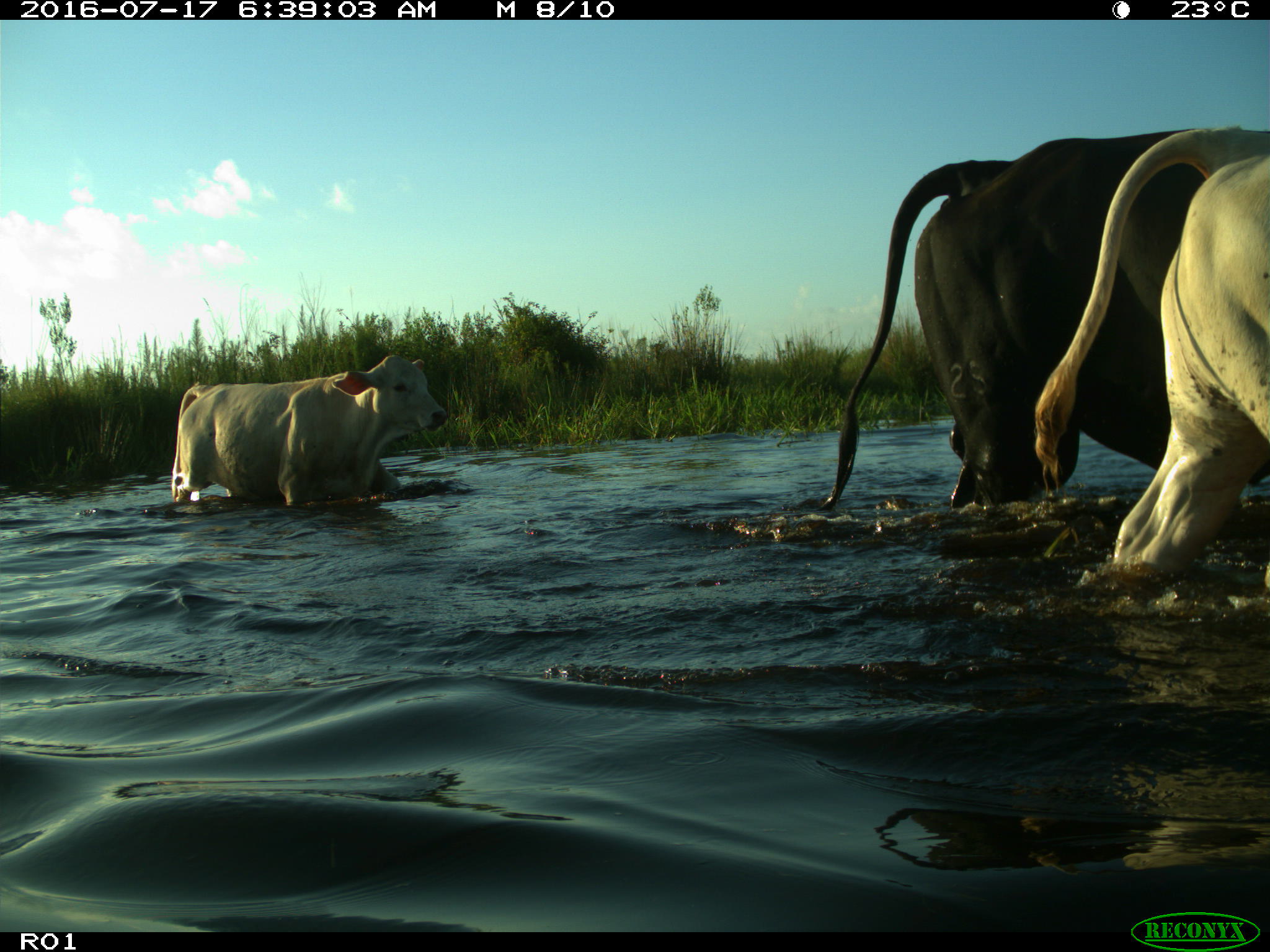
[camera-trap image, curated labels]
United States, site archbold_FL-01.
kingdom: Animalia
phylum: Chordata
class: Mammalia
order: Artiodactyla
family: Bovidae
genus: Bos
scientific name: Bos taurus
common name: domestic cow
Bos taurus (domestic cow).